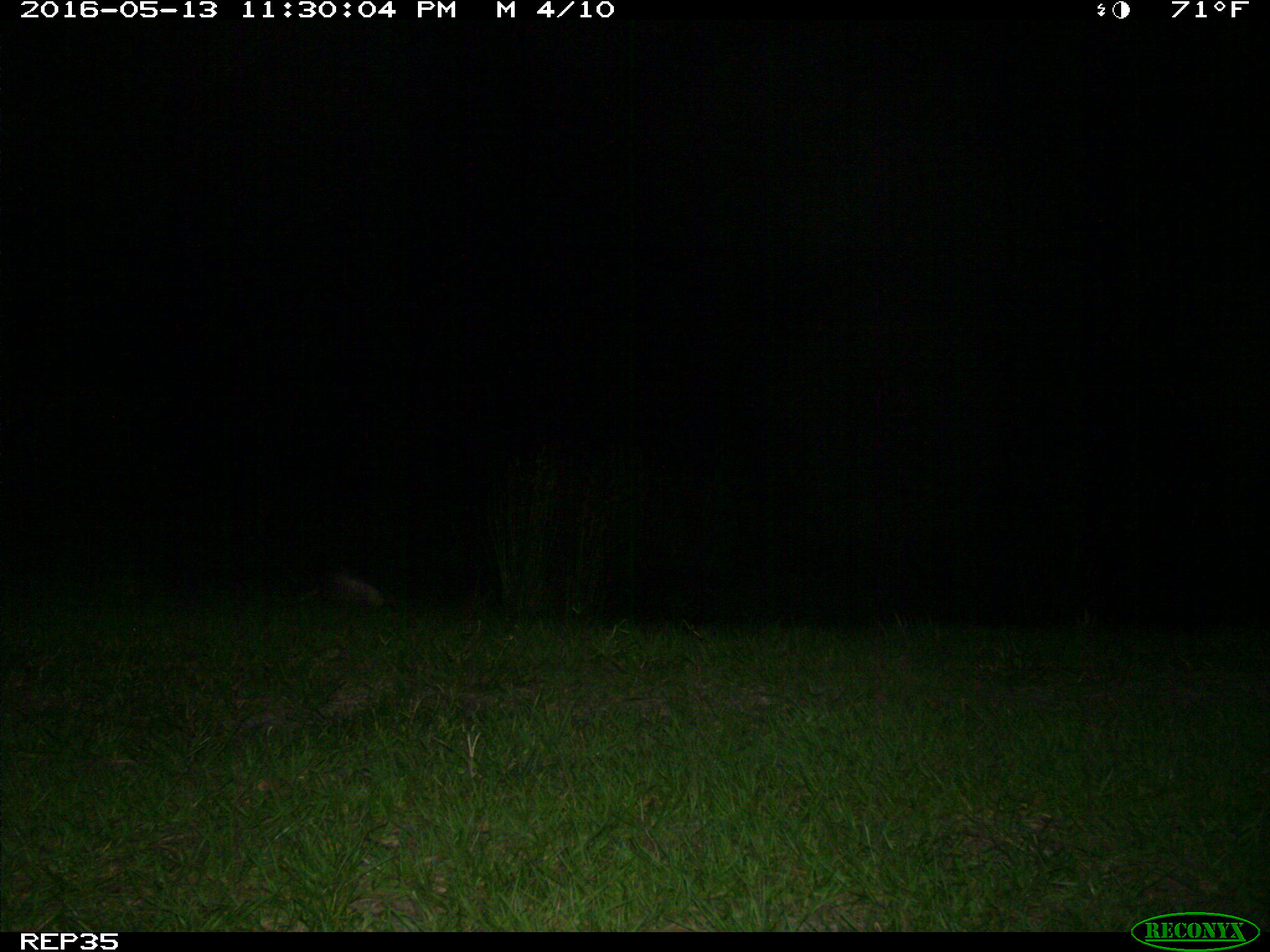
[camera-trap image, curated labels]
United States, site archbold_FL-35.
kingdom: Animalia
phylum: Chordata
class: Mammalia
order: Cingulata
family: Dasypodidae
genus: Dasypus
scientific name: Dasypus novemcinctus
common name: nine-banded armadillo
Dasypus novemcinctus (nine-banded armadillo).